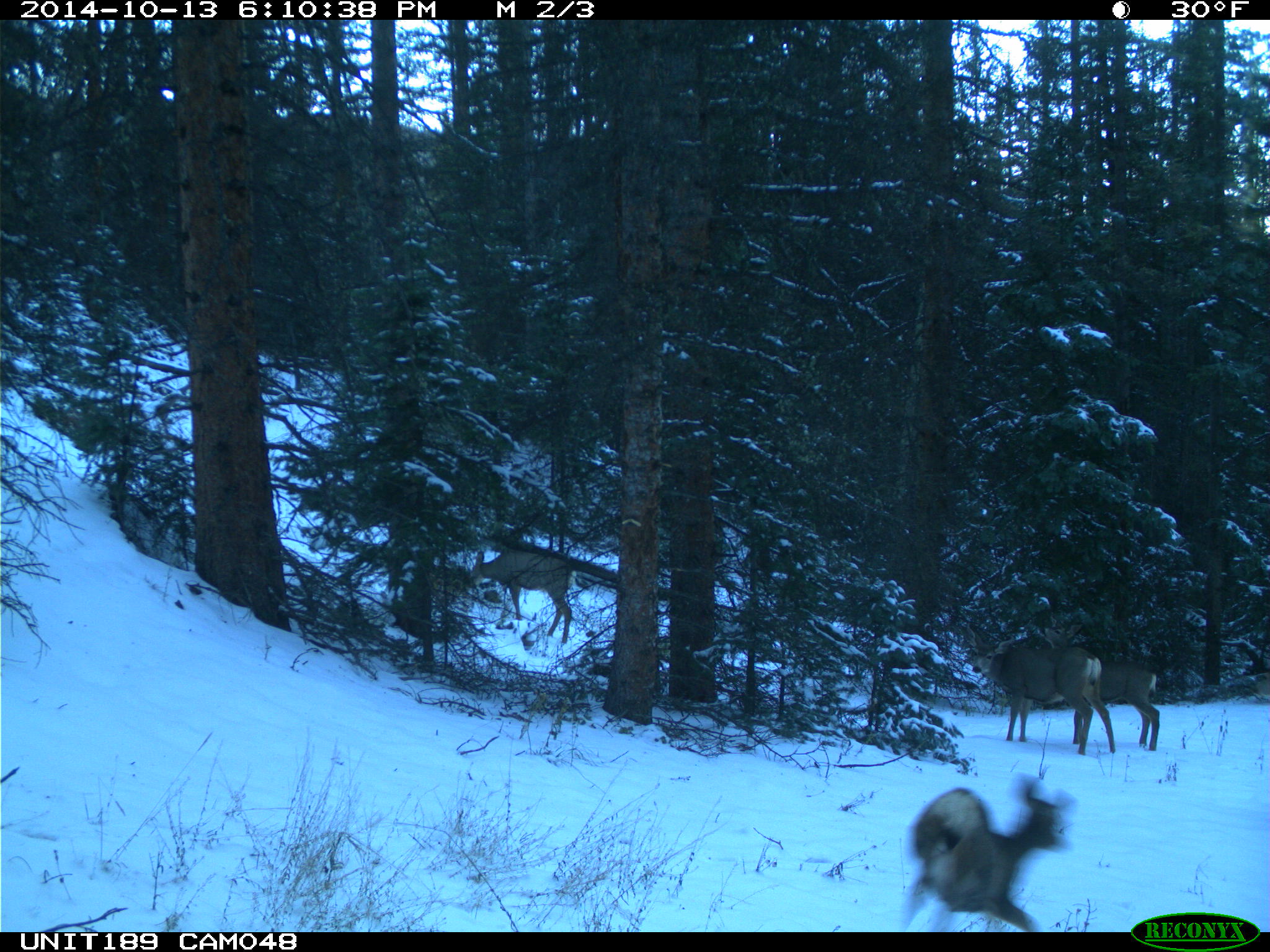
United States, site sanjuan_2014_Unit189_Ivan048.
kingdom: Animalia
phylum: Chordata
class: Mammalia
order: Artiodactyla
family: Cervidae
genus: Odocoileus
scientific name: Odocoileus hemionus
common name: mule deer